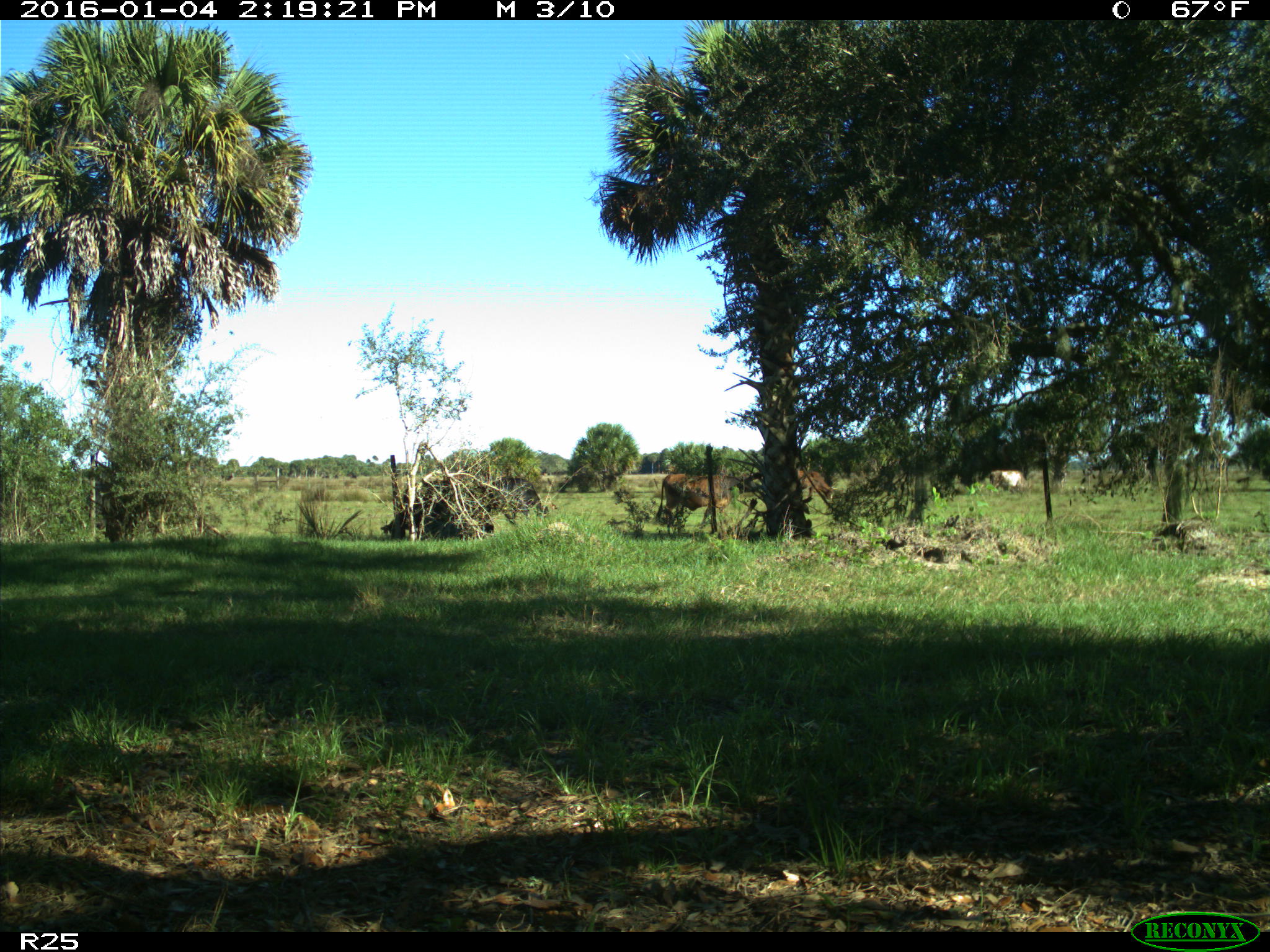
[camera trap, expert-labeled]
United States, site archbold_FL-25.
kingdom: Animalia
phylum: Chordata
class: Mammalia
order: Artiodactyla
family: Bovidae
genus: Bos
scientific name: Bos taurus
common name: domestic cow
Bos taurus (domestic cow).